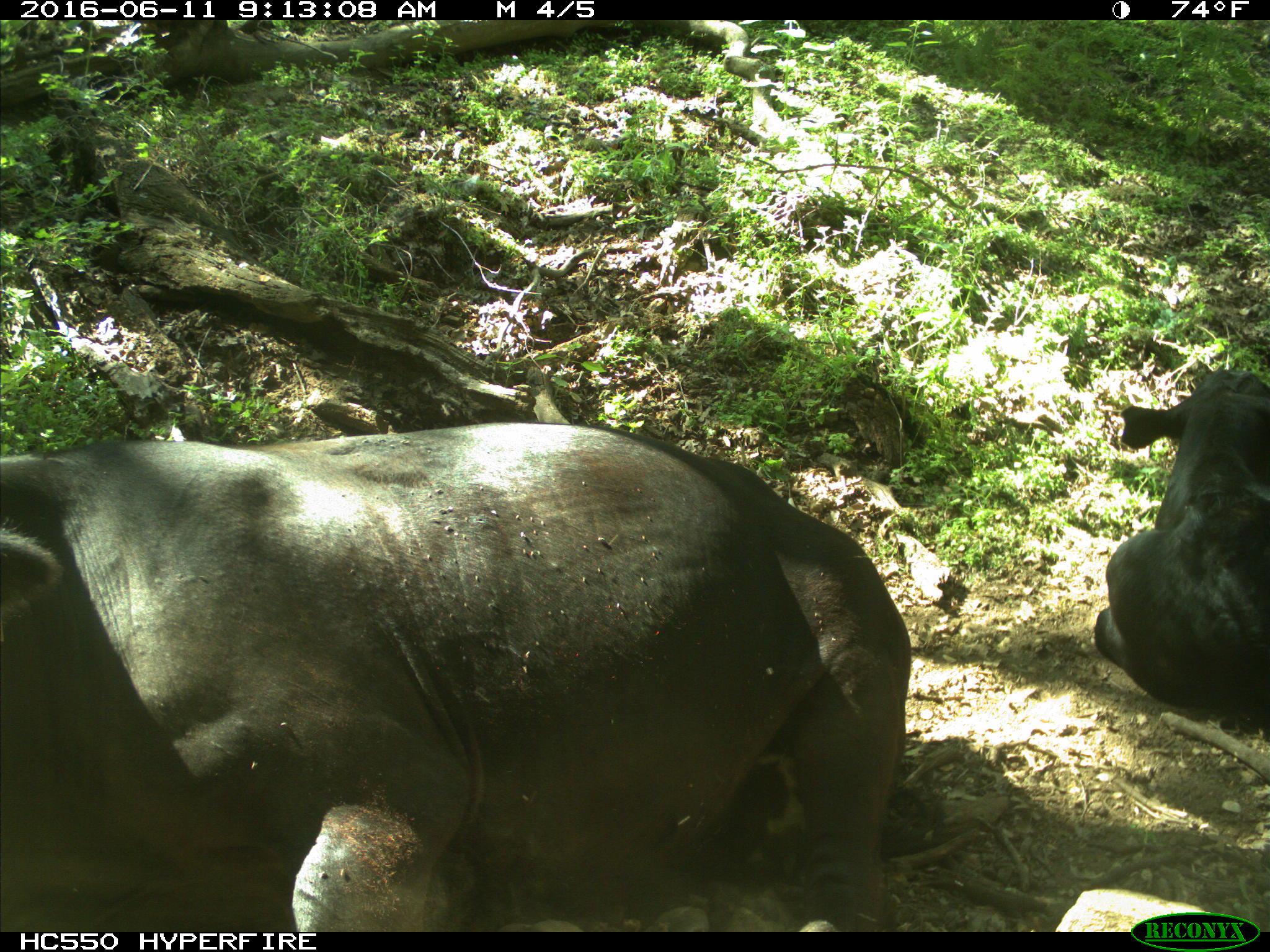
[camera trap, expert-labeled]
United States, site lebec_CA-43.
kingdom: Animalia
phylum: Chordata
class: Mammalia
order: Artiodactyla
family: Bovidae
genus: Bos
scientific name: Bos taurus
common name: domestic cow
Bos taurus (domestic cow).